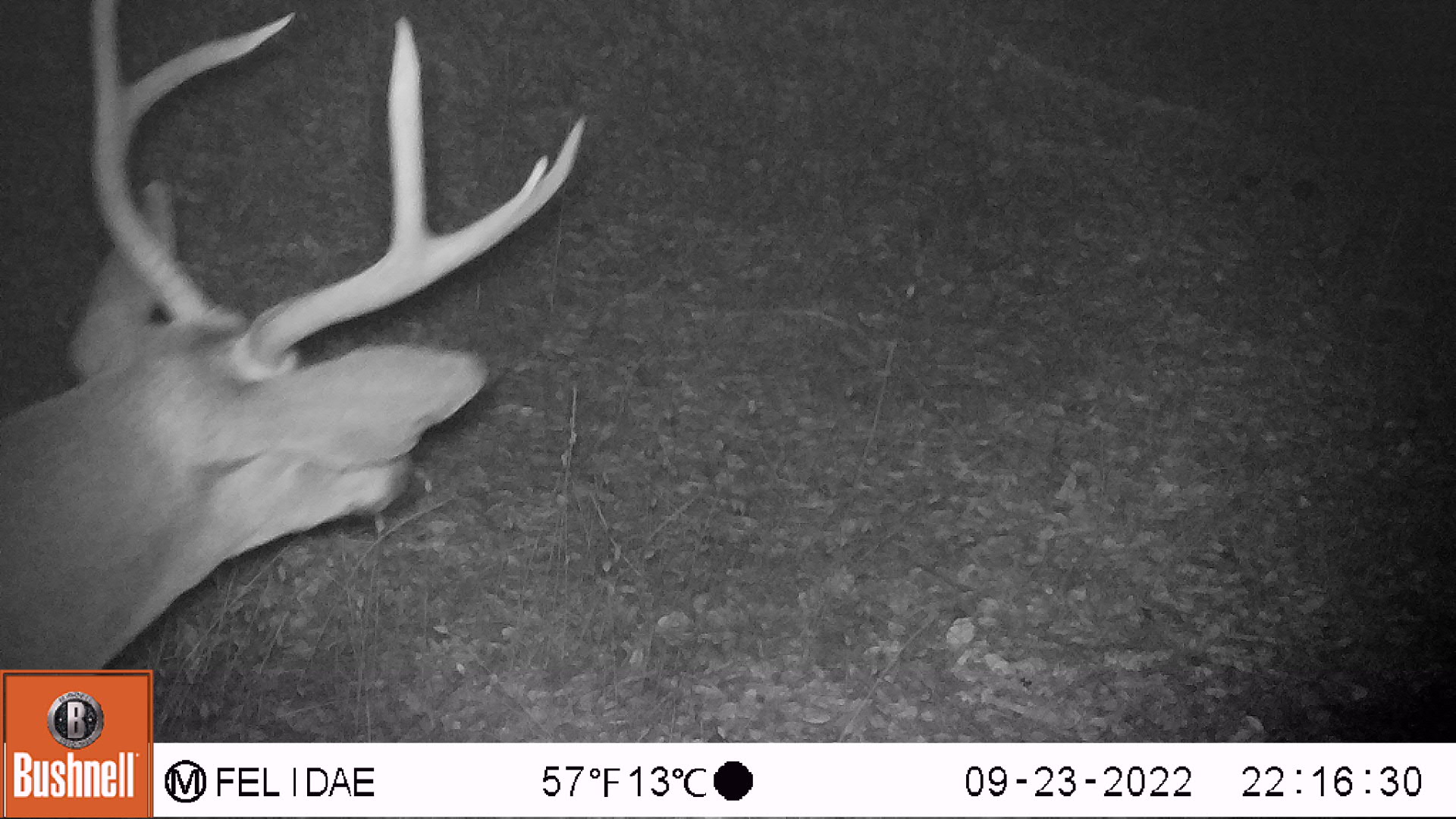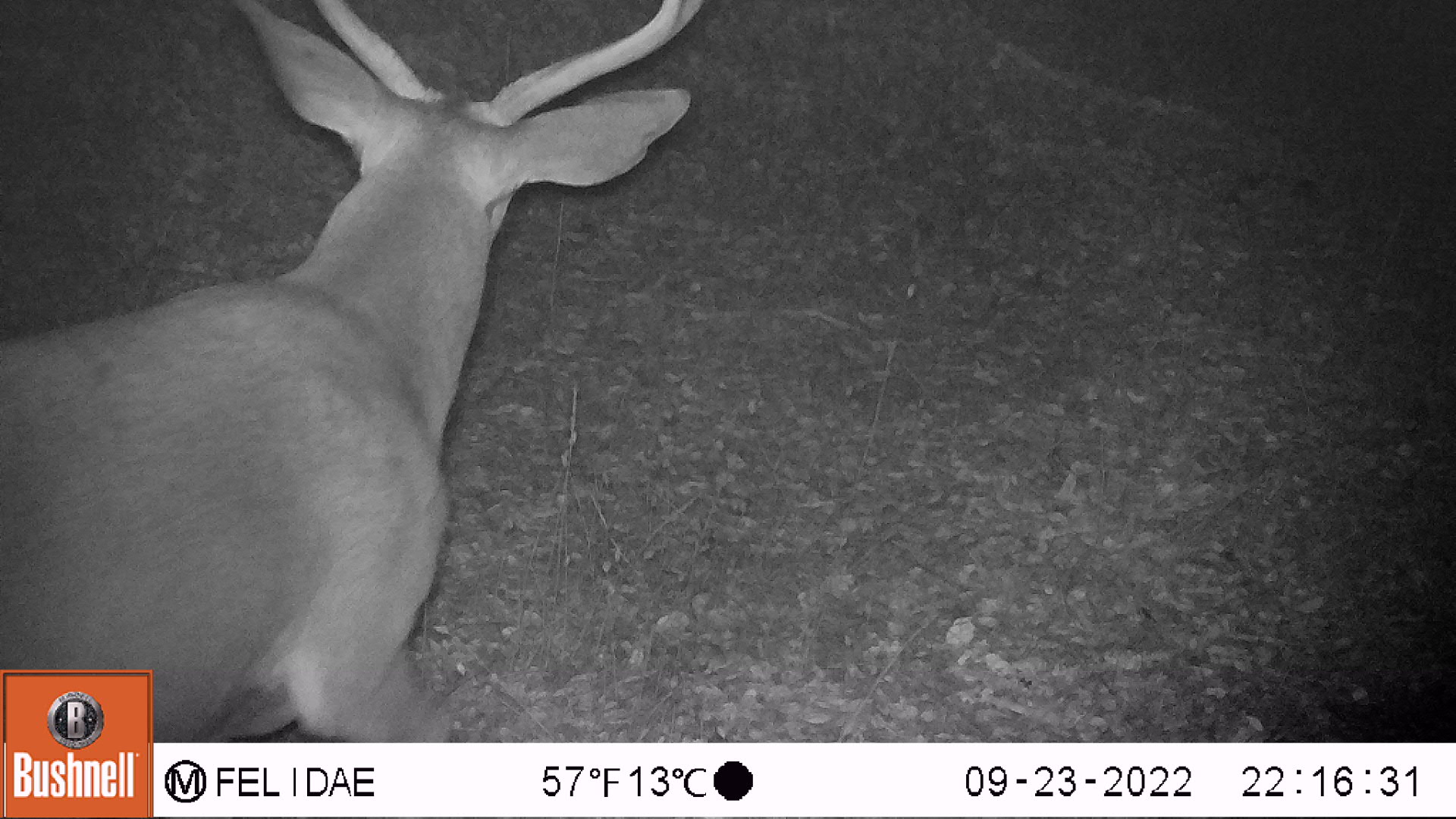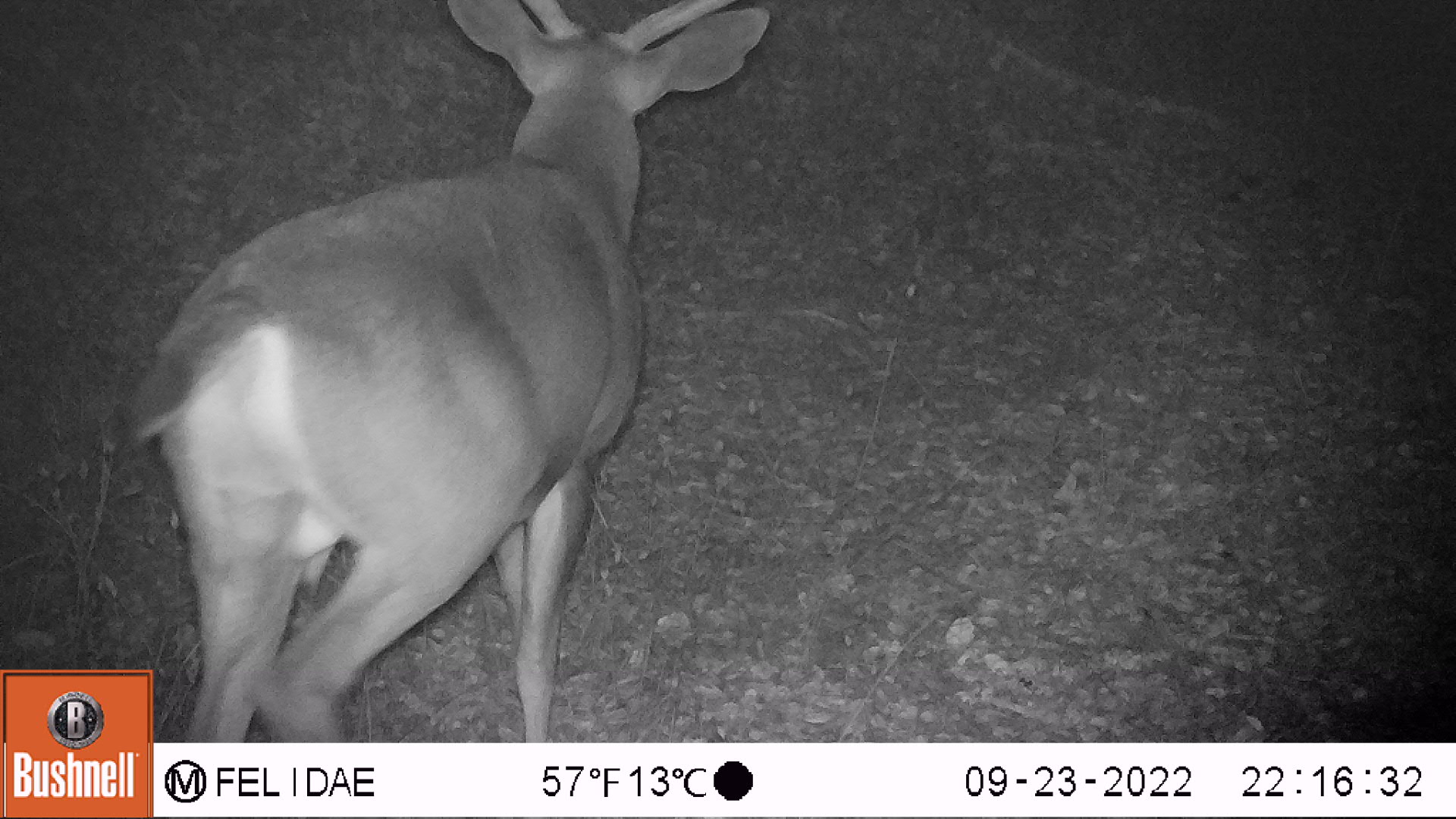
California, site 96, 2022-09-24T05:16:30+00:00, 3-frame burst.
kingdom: Animalia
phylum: Chordata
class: Mammalia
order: Artiodactyla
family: Cervidae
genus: Odocoileus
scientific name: Odocoileus hemionus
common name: mule deer